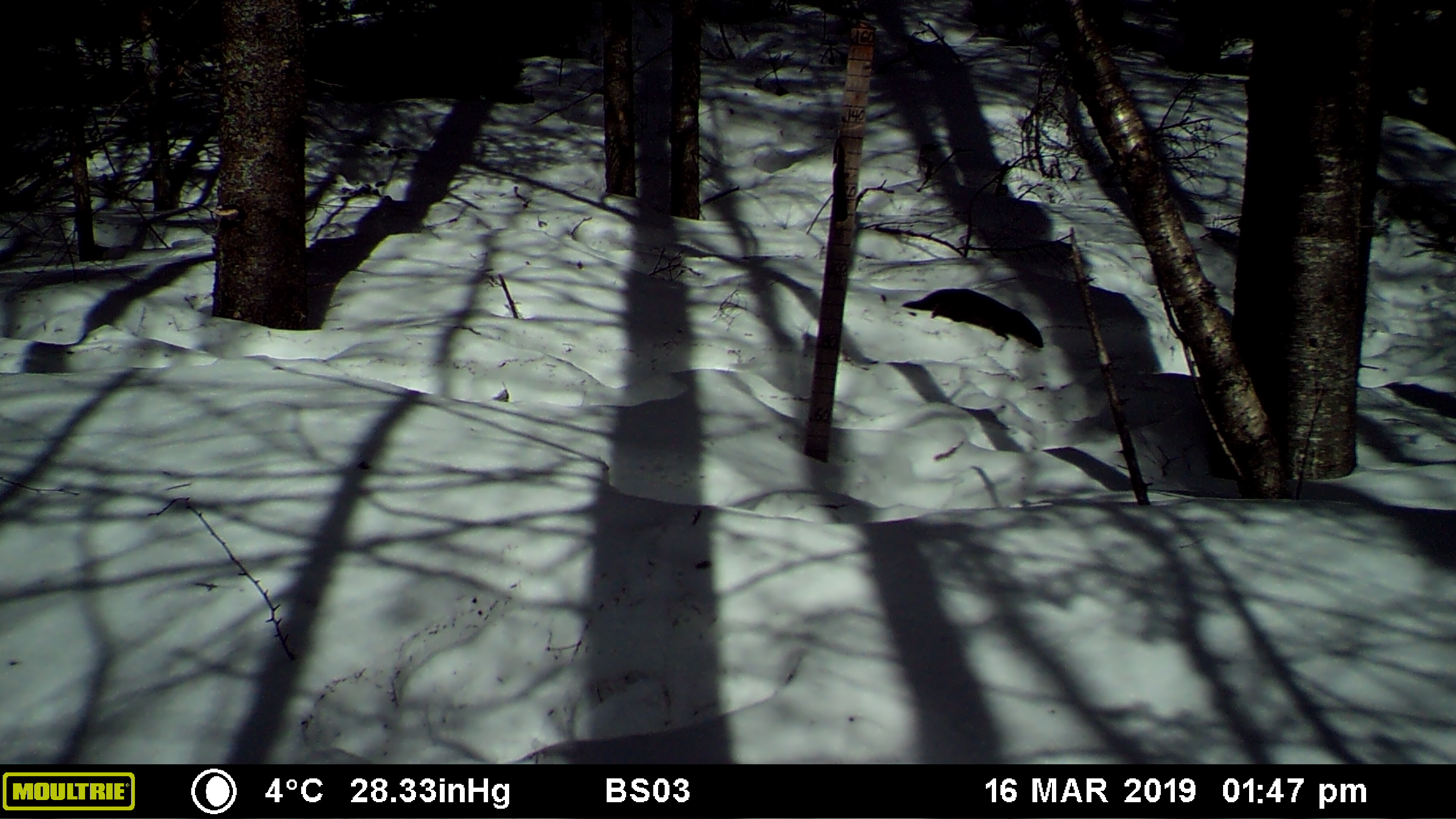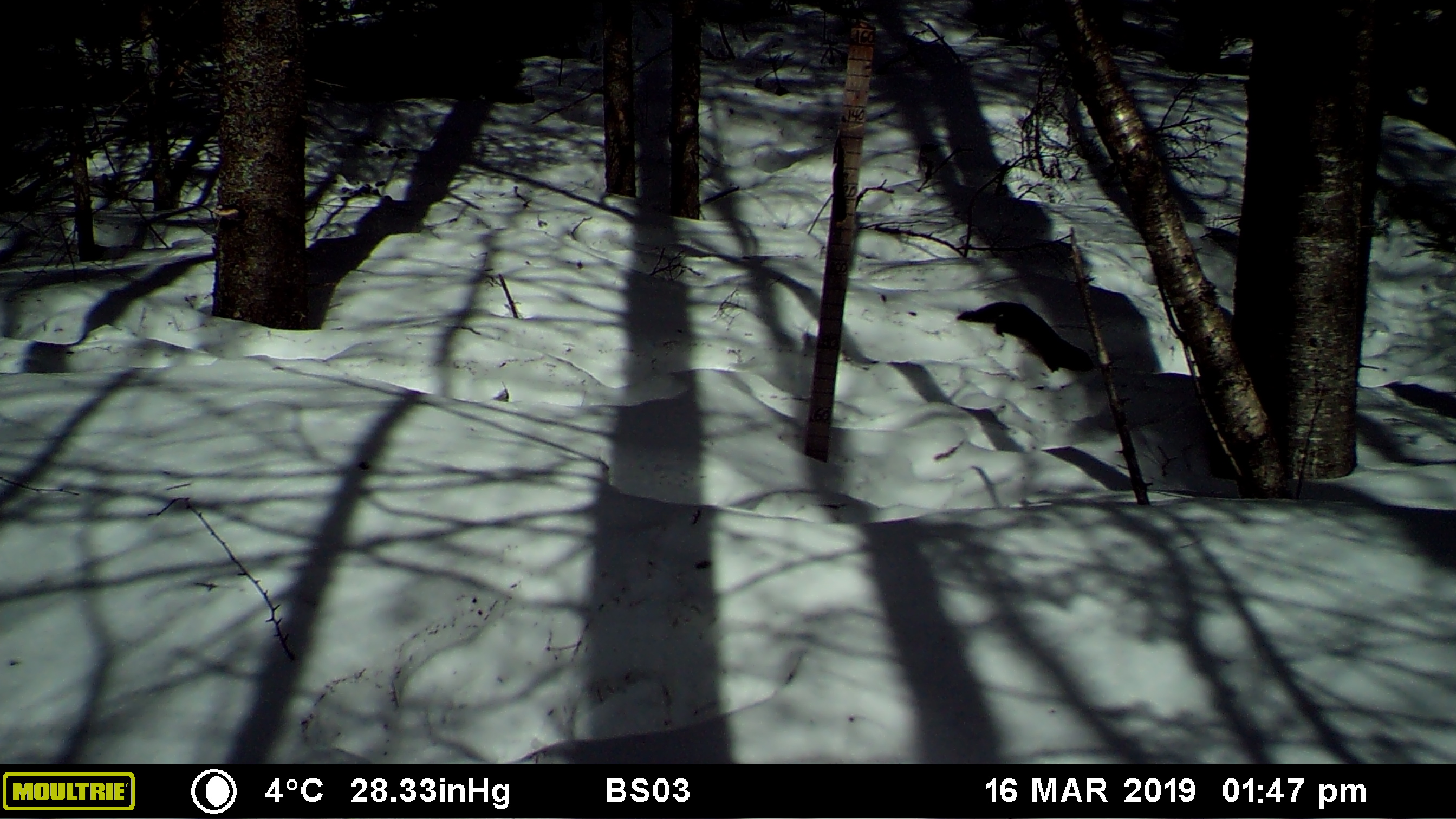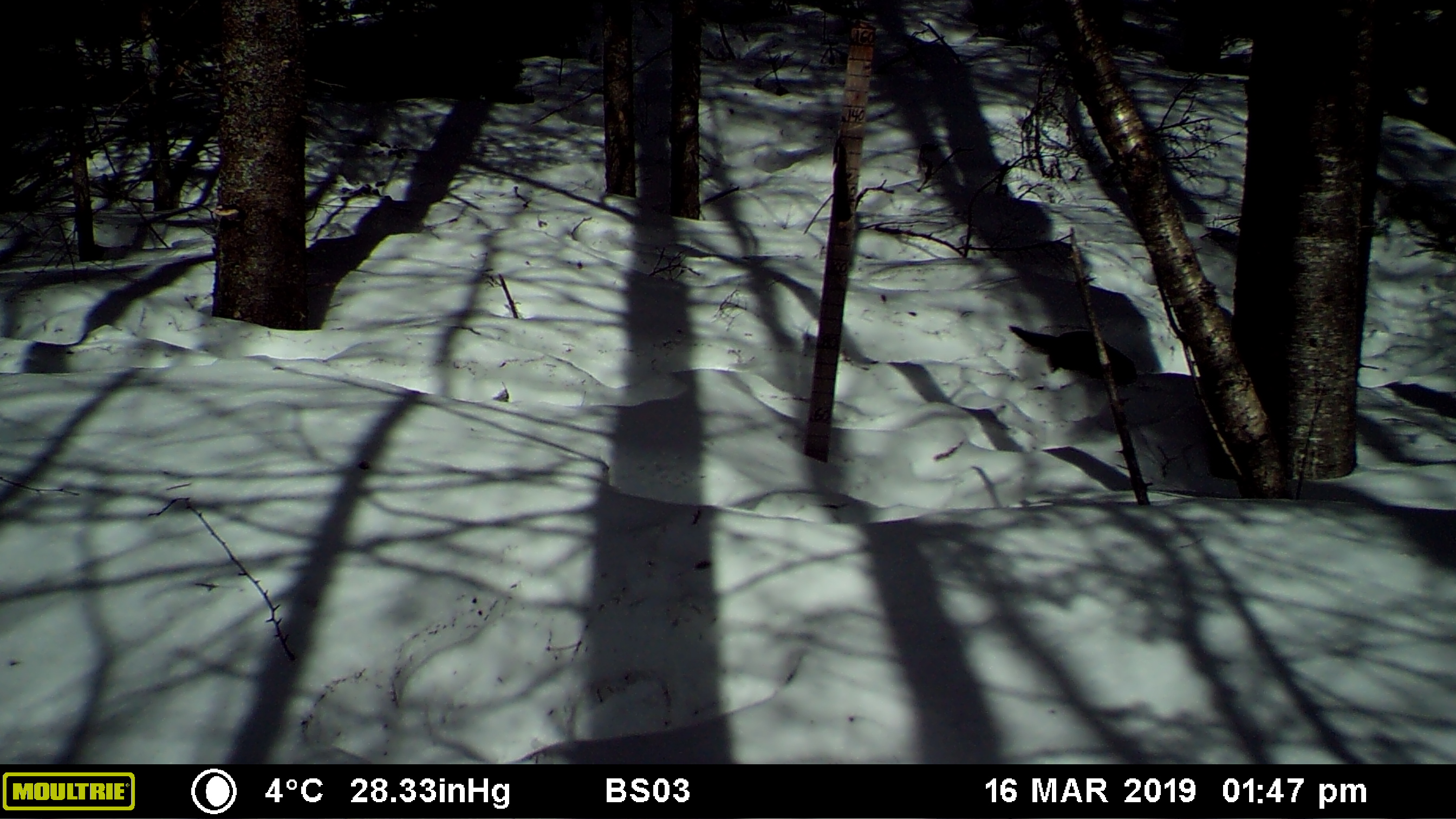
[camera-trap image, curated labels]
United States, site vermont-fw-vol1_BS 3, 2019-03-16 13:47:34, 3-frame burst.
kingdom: Animalia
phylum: Chordata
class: Mammalia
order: Carnivora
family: Mustelidae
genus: Neogale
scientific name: Neogale vison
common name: american mink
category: mink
Mink (american mink) (Neogale vison).